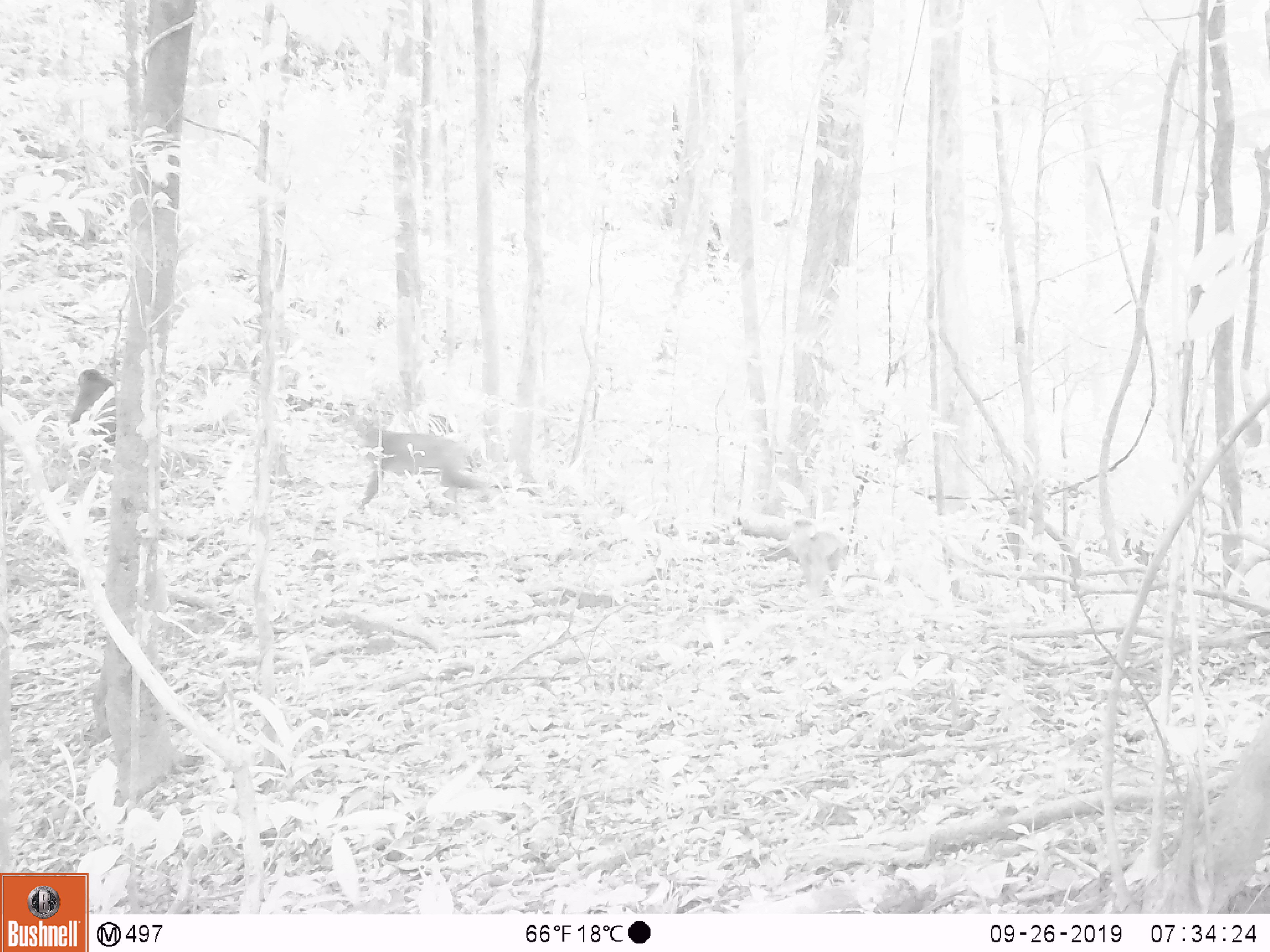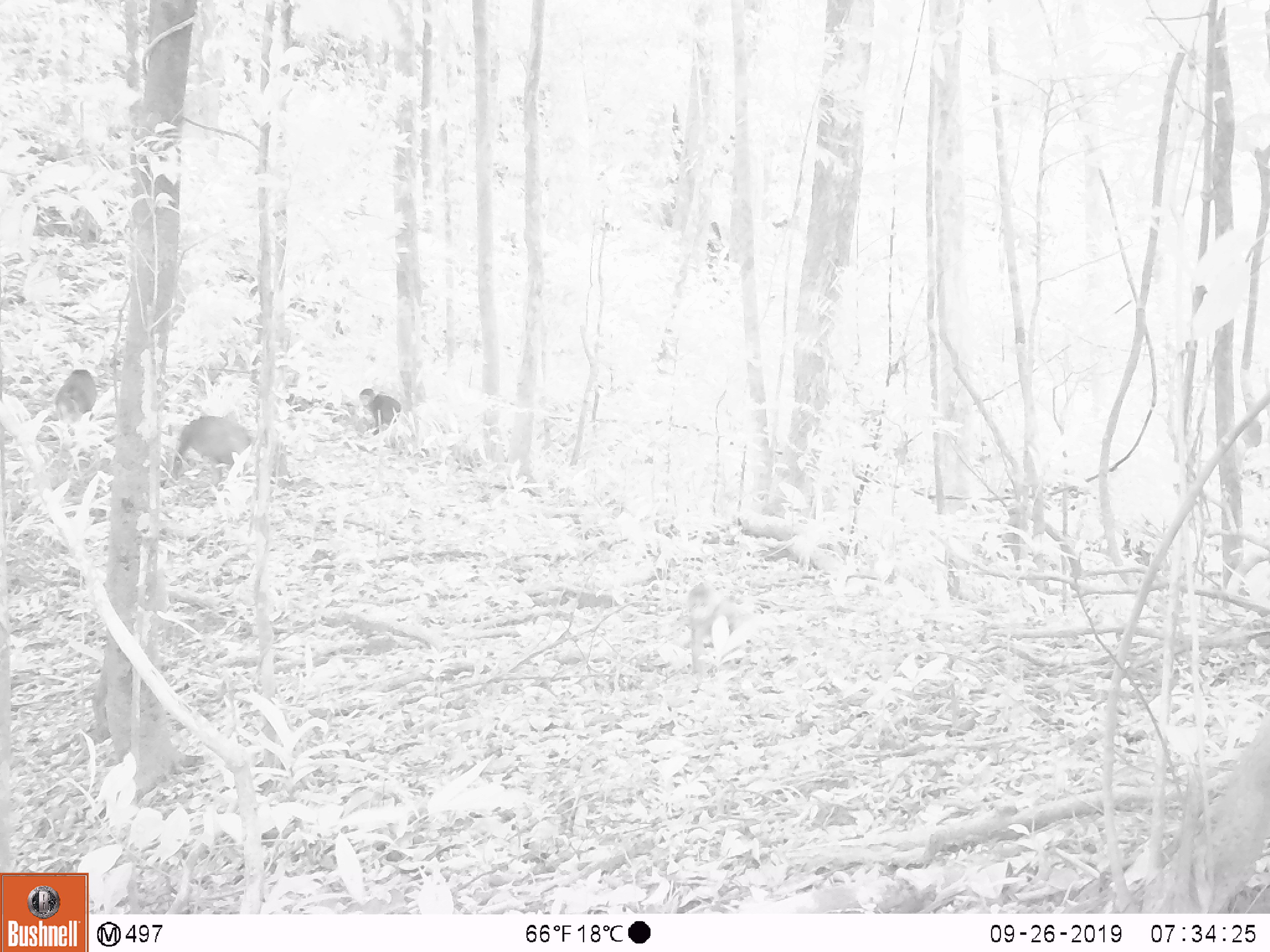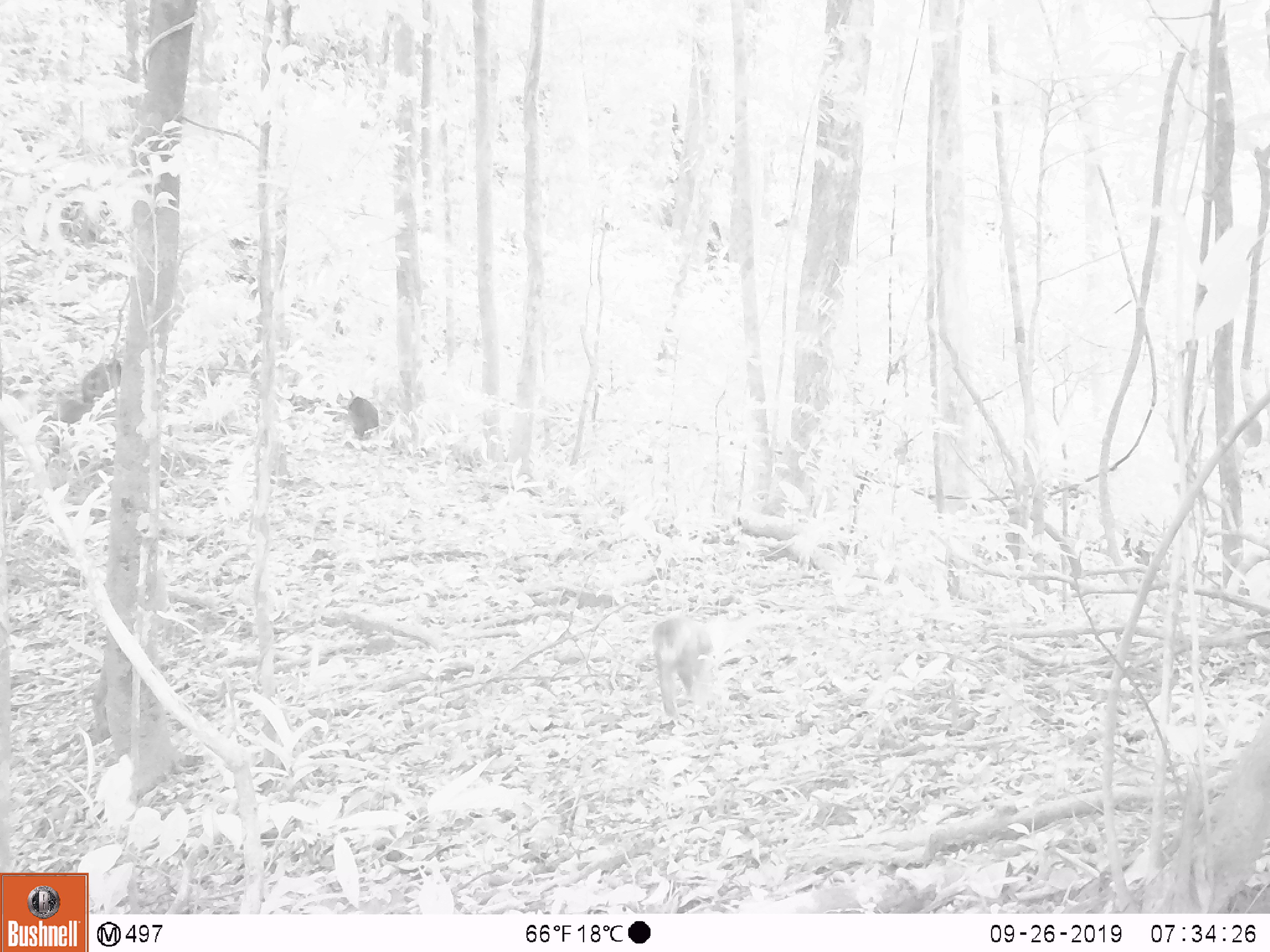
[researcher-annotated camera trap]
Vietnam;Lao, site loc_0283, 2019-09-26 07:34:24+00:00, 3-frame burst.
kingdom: Animalia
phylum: Chordata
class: Mammalia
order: Primates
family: Cercopithecidae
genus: Macaca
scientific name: Macaca arctoides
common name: stump-tailed macaque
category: stump tailed macaque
Stump tailed macaque (stump-tailed macaque) (Macaca arctoides). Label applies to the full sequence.